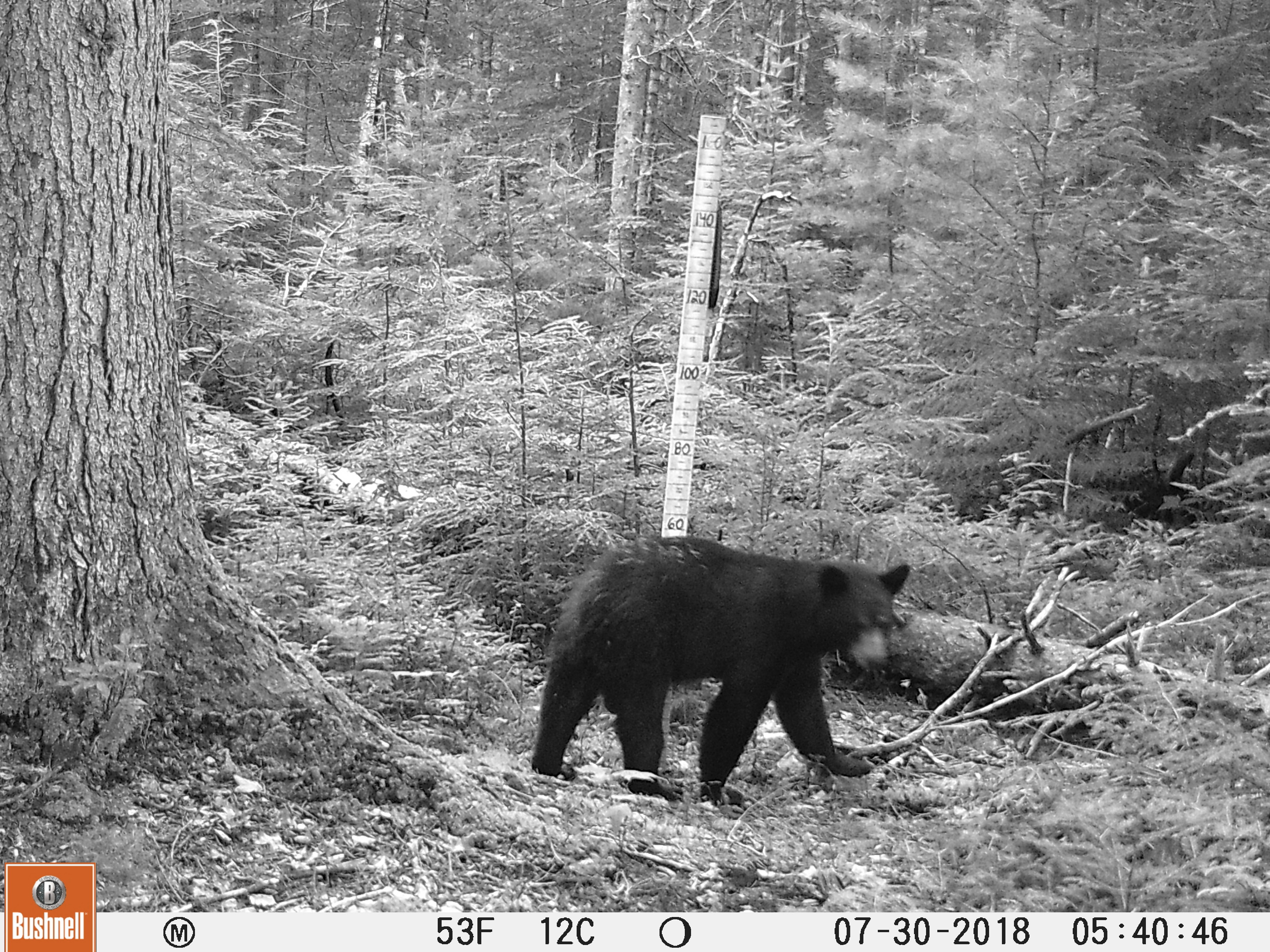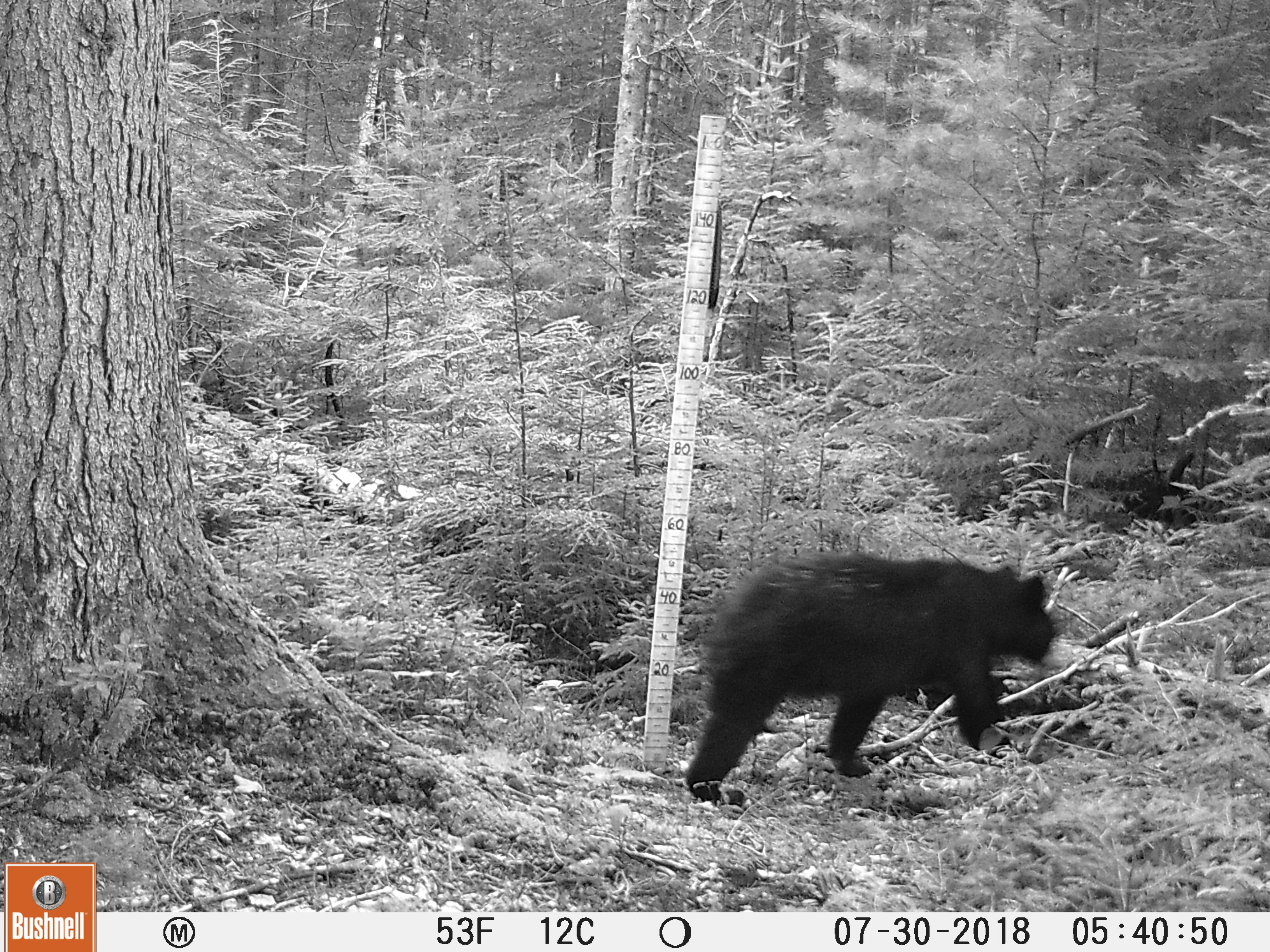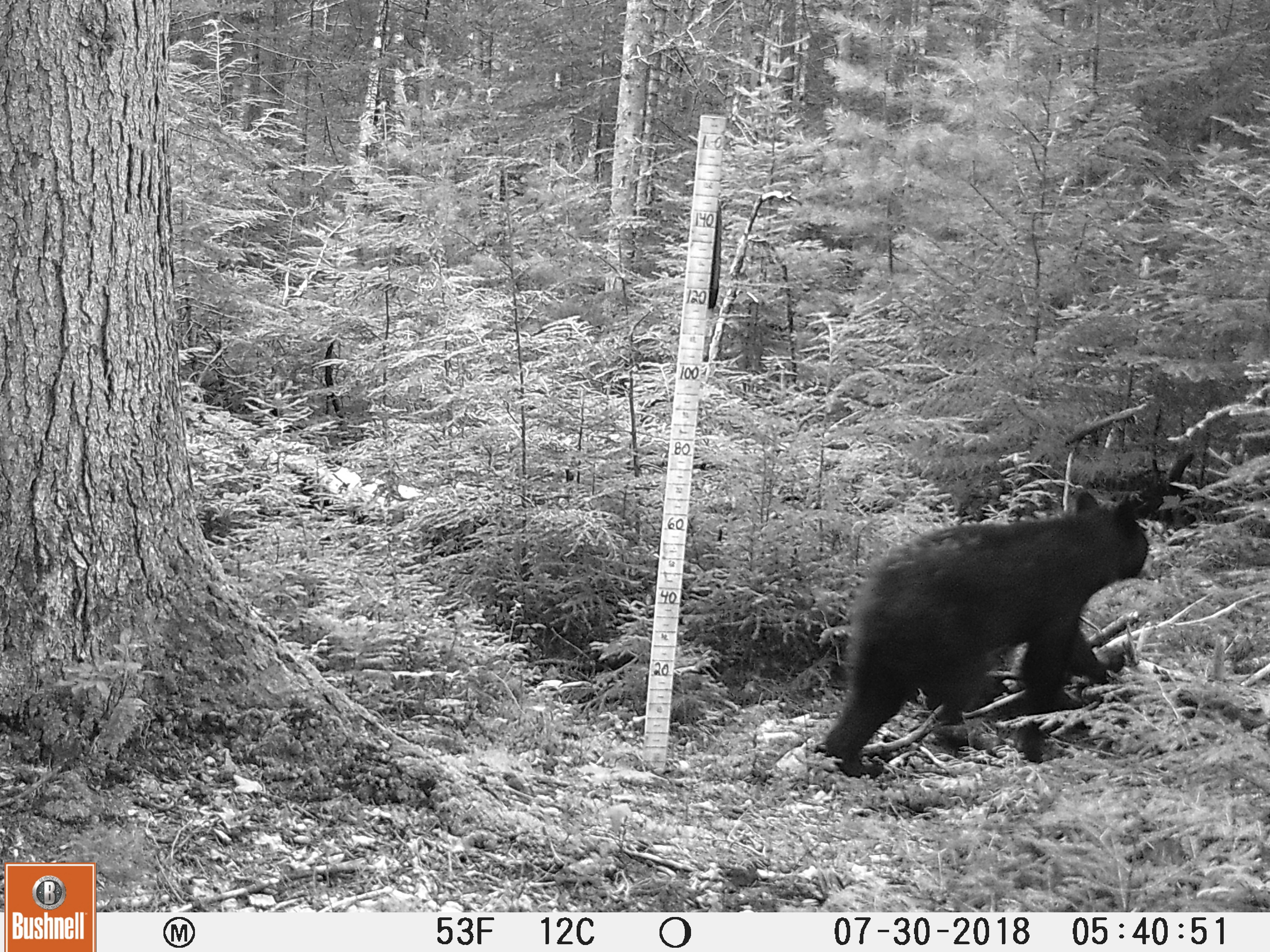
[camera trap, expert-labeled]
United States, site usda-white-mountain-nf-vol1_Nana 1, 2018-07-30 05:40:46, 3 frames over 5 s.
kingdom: Animalia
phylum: Chordata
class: Mammalia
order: Carnivora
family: Ursidae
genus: Ursus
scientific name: Ursus americanus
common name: black bear